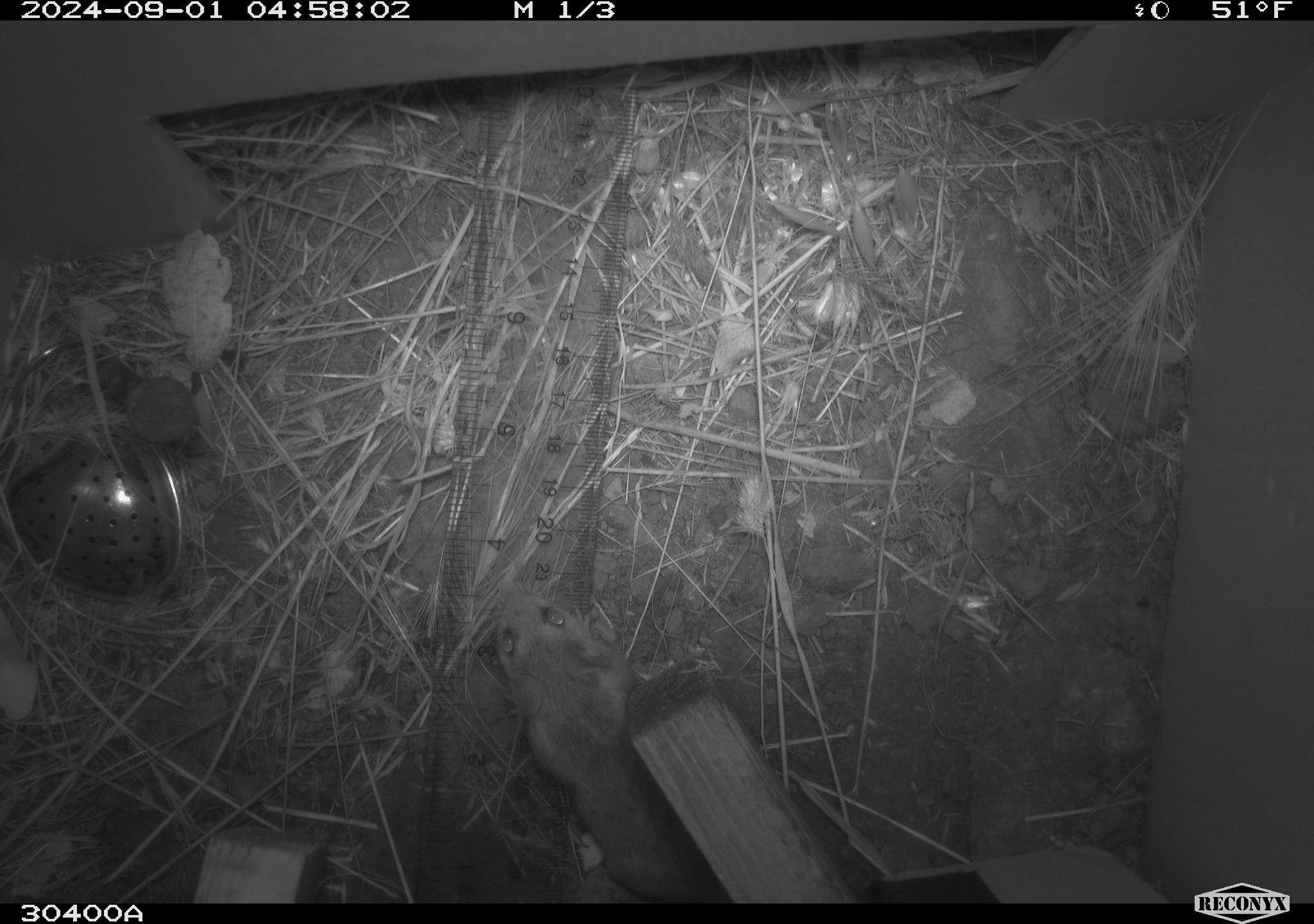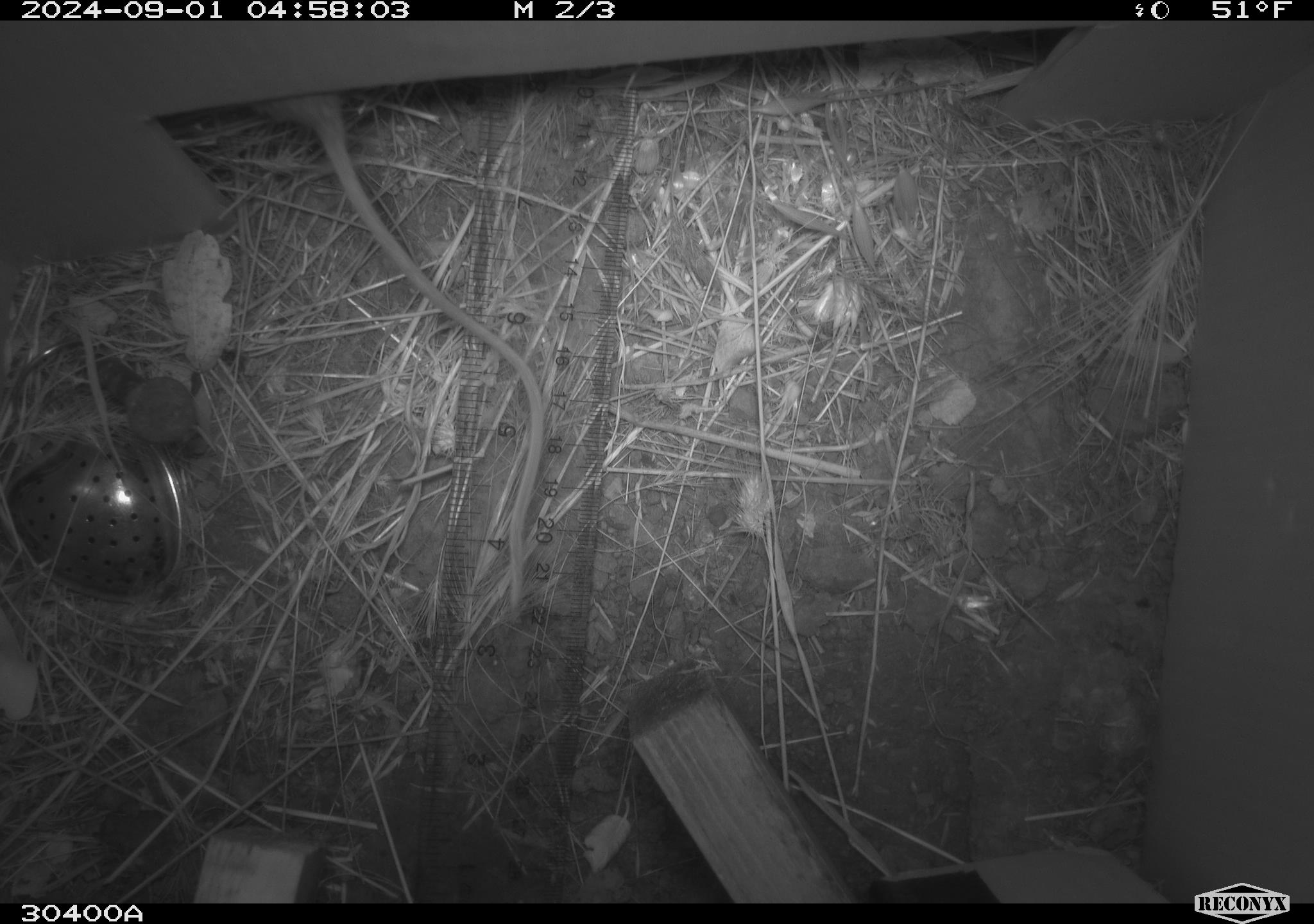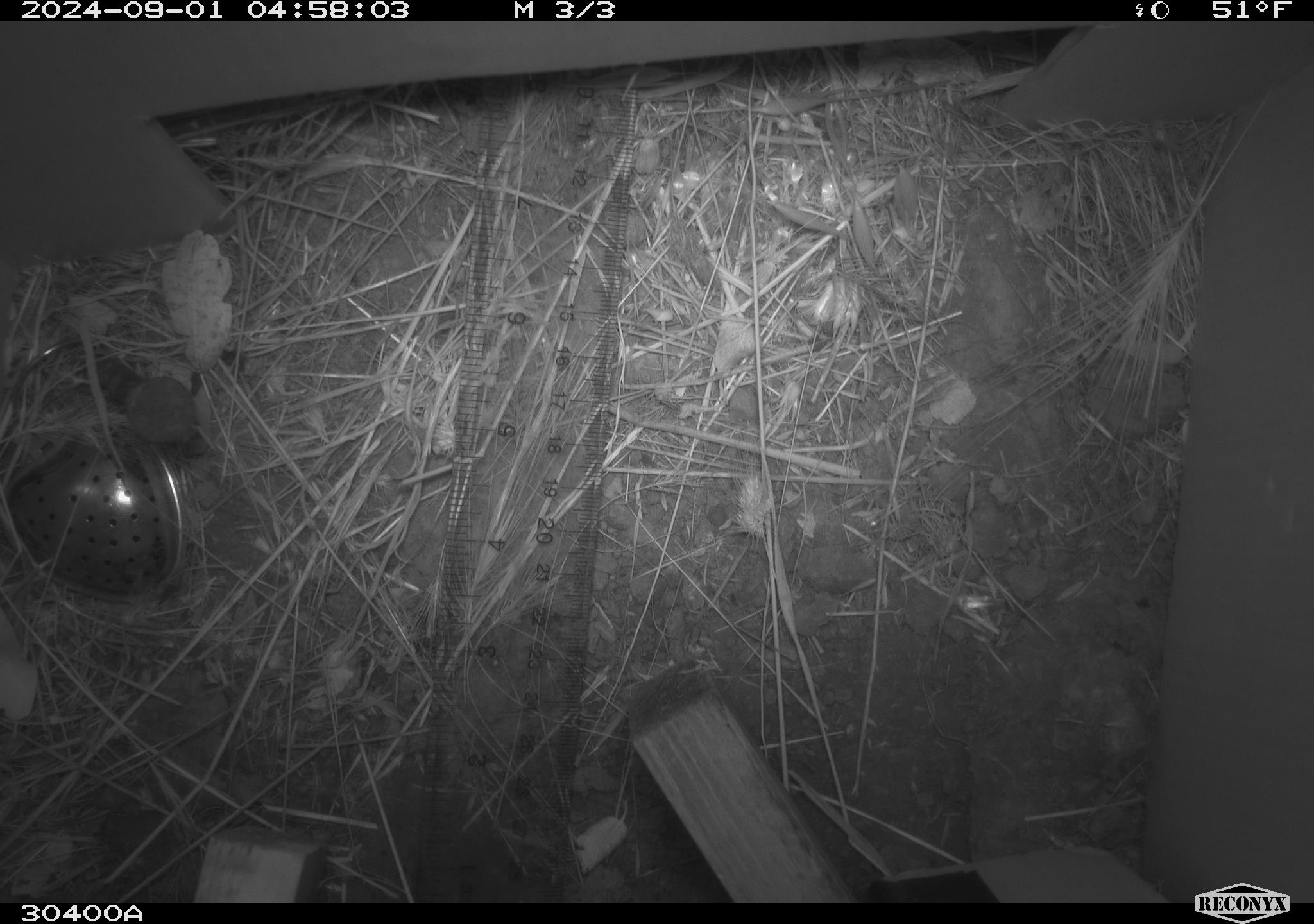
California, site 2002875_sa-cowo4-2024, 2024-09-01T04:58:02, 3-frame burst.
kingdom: Animalia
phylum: Chordata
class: Mammalia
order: Rodentia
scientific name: Rodentia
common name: rodent